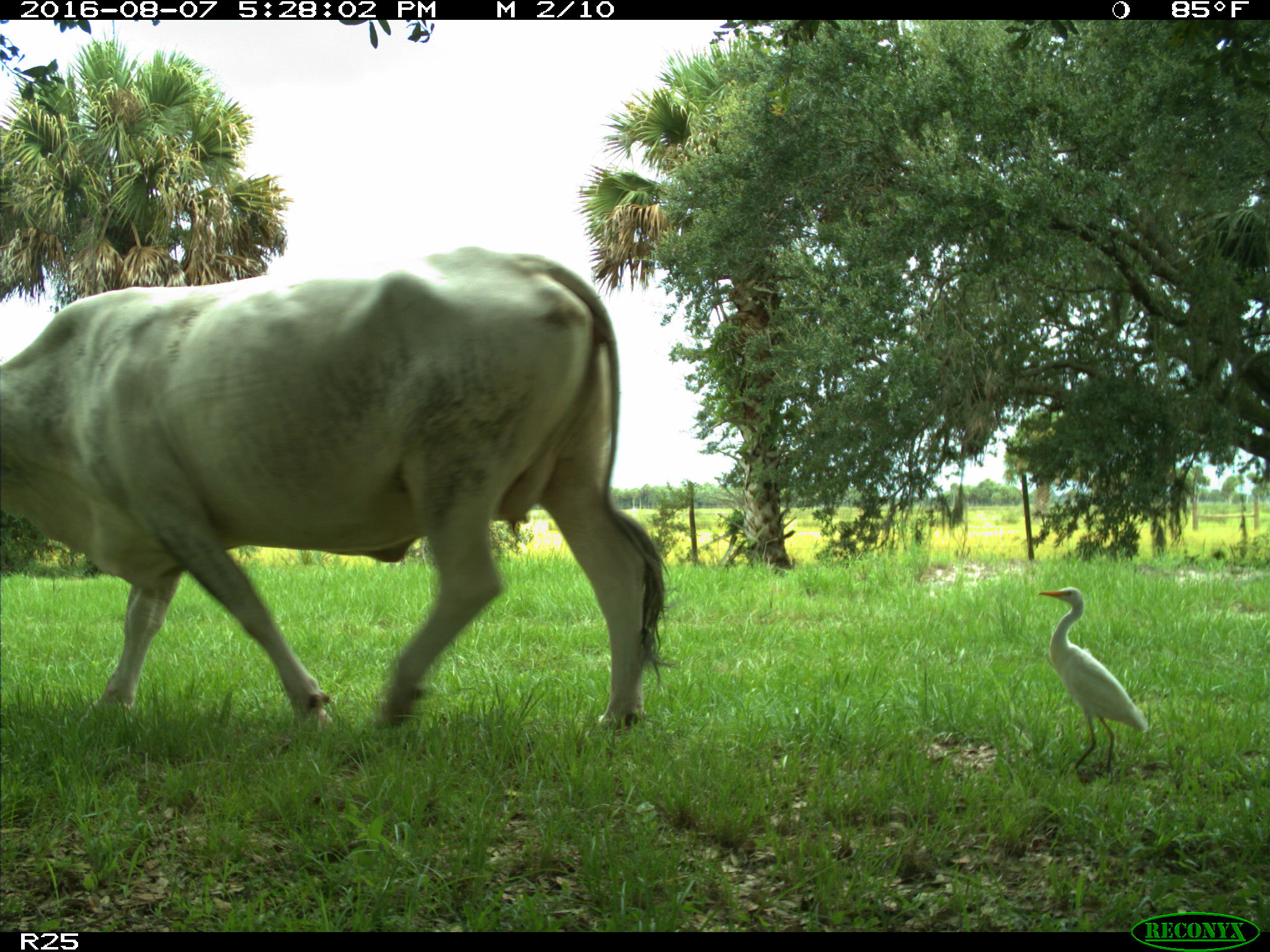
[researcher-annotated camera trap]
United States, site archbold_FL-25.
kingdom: Animalia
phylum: Chordata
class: Mammalia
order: Artiodactyla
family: Bovidae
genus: Bos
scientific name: Bos taurus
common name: domestic cow